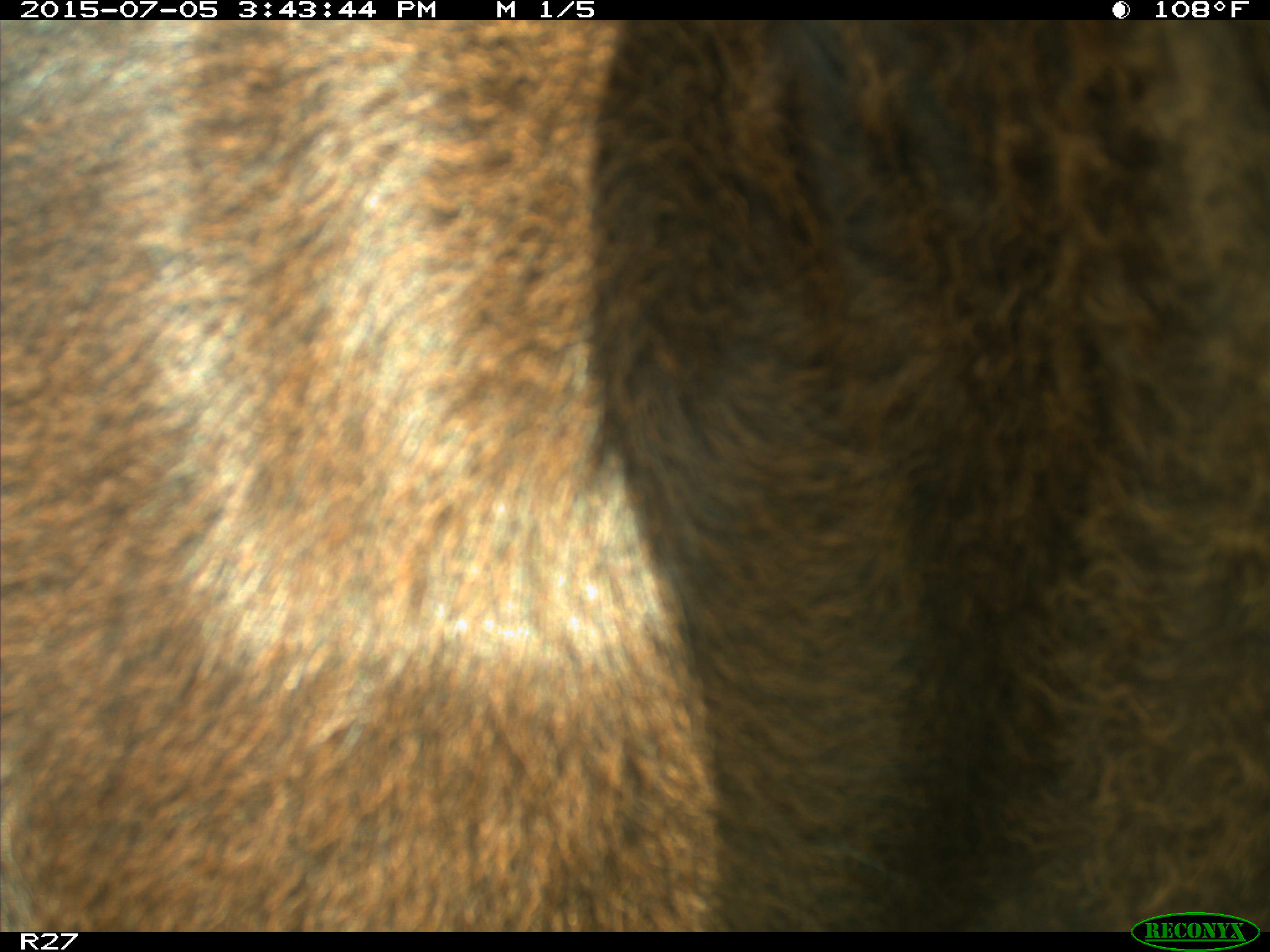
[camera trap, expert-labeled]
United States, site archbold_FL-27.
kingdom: Animalia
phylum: Chordata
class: Mammalia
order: Artiodactyla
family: Bovidae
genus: Bos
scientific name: Bos taurus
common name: domestic cow